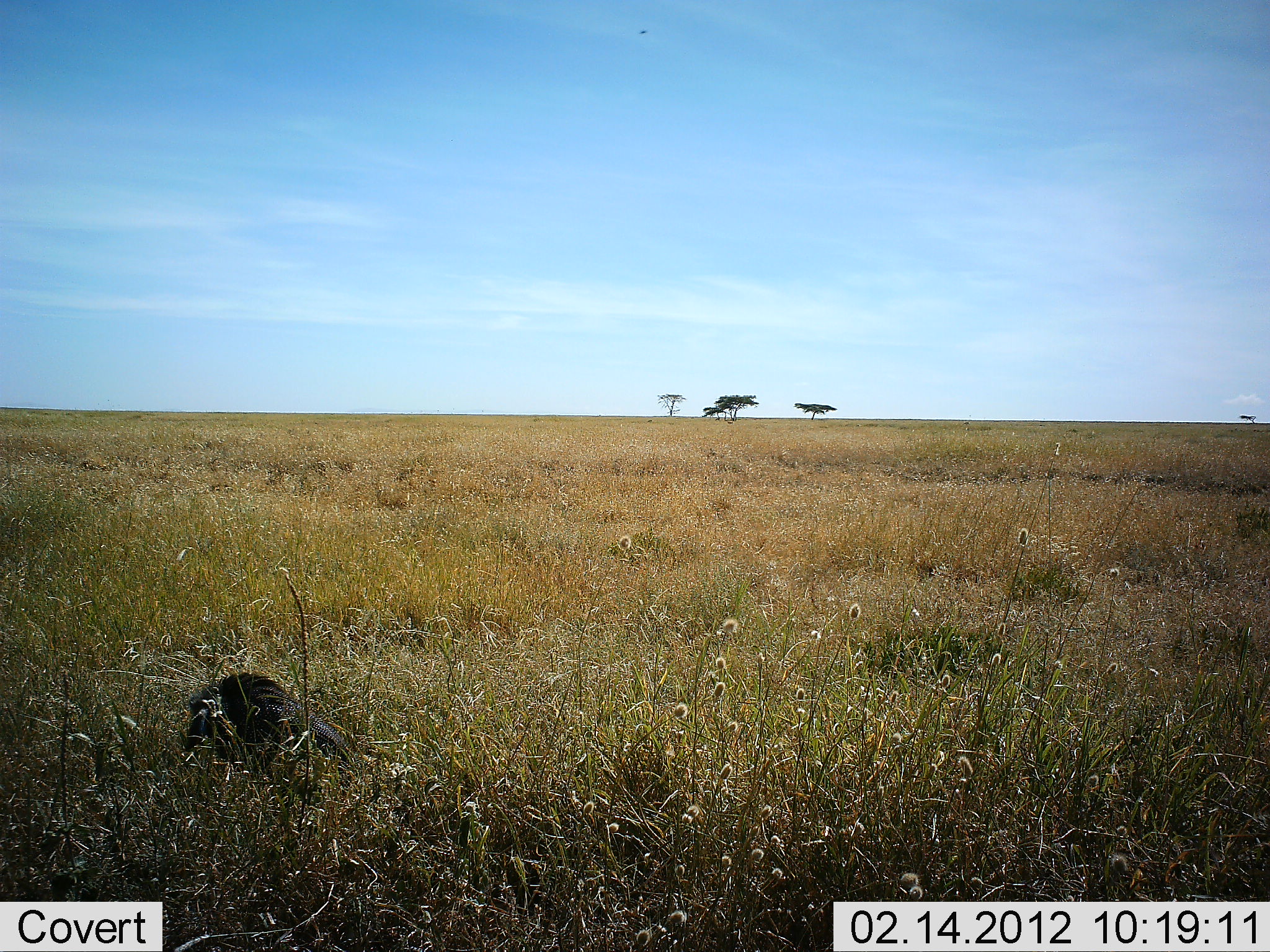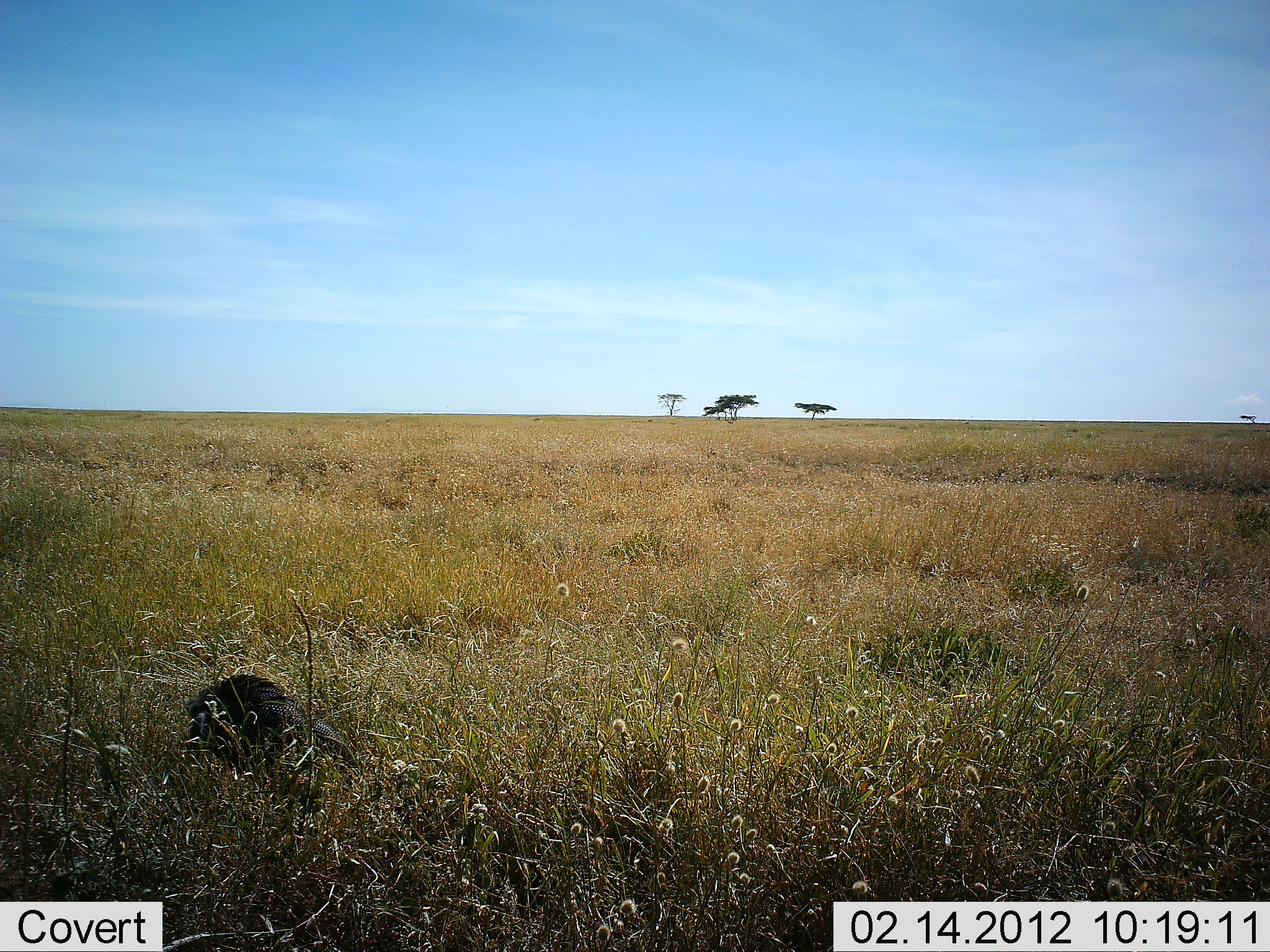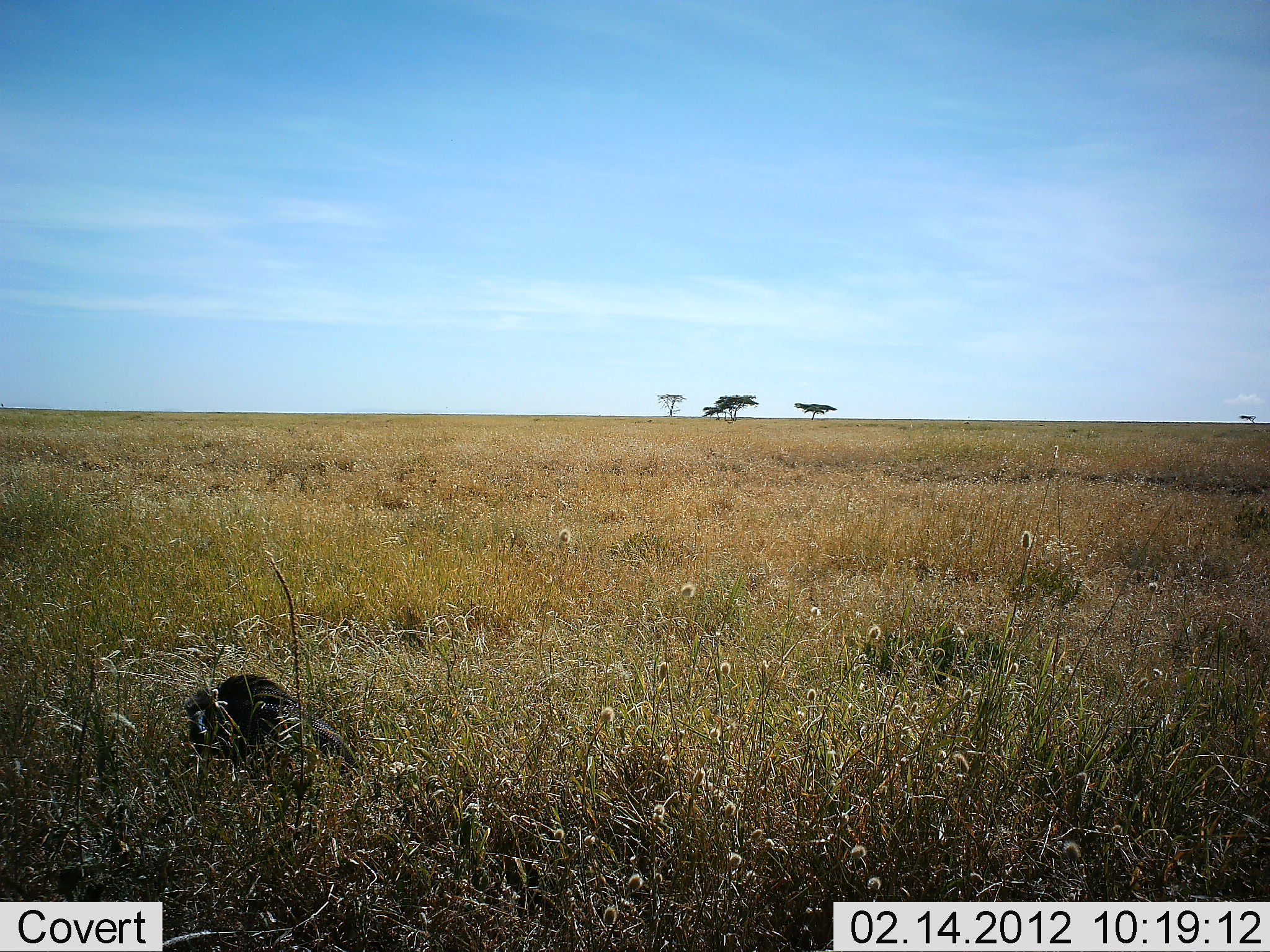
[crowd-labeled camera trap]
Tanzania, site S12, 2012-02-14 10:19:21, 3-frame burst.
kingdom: Animalia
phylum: Chordata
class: Aves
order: Galliformes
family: Numididae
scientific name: Numididae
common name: guinea fowl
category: guineafowl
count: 1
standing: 29%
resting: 29%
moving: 0%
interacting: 0%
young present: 0%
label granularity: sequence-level